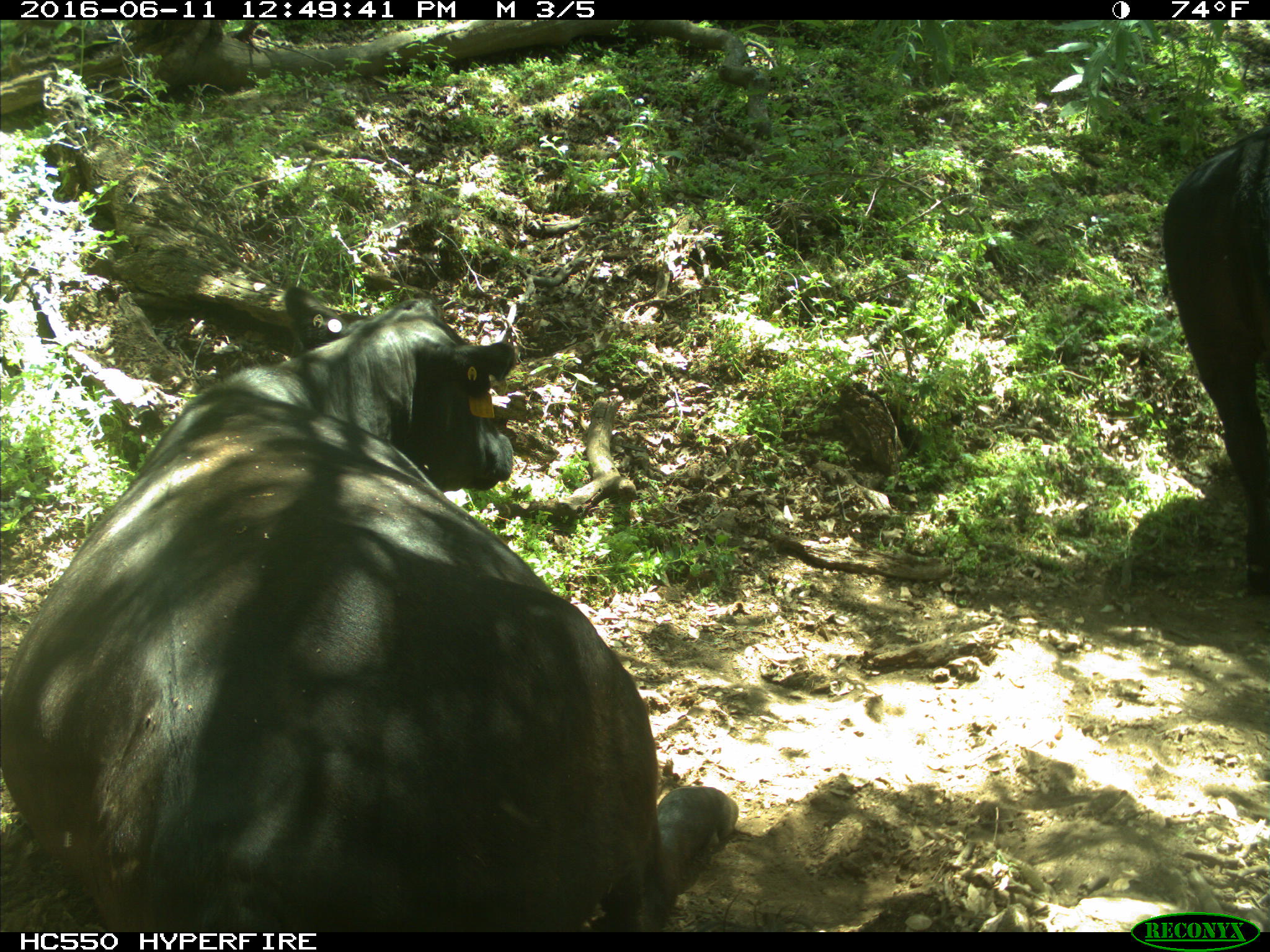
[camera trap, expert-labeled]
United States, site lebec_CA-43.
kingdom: Animalia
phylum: Chordata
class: Mammalia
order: Artiodactyla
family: Bovidae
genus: Bos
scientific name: Bos taurus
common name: domestic cow